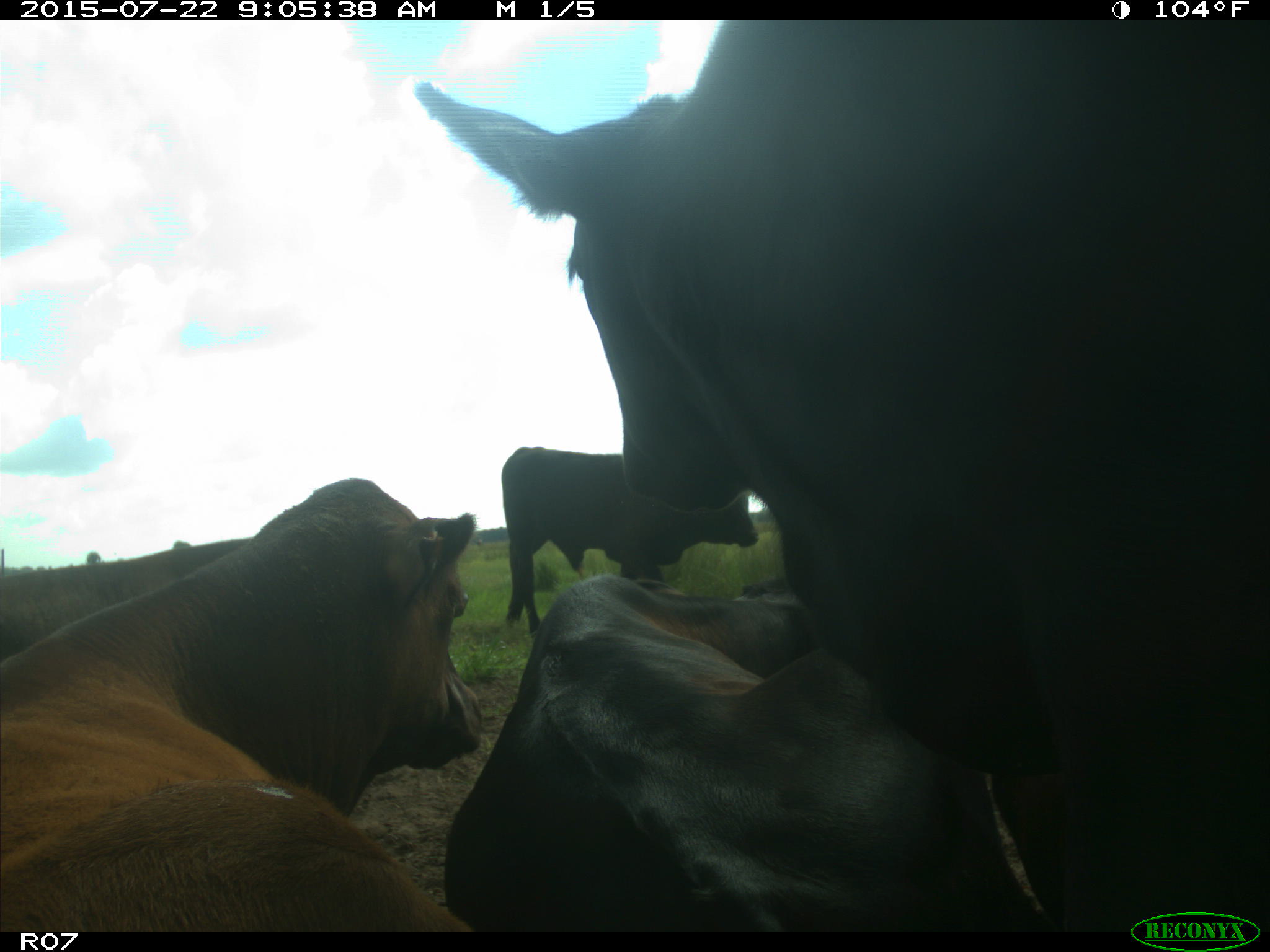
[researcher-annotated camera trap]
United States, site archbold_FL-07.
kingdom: Animalia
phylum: Chordata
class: Mammalia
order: Artiodactyla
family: Bovidae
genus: Bos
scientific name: Bos taurus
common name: domestic cow